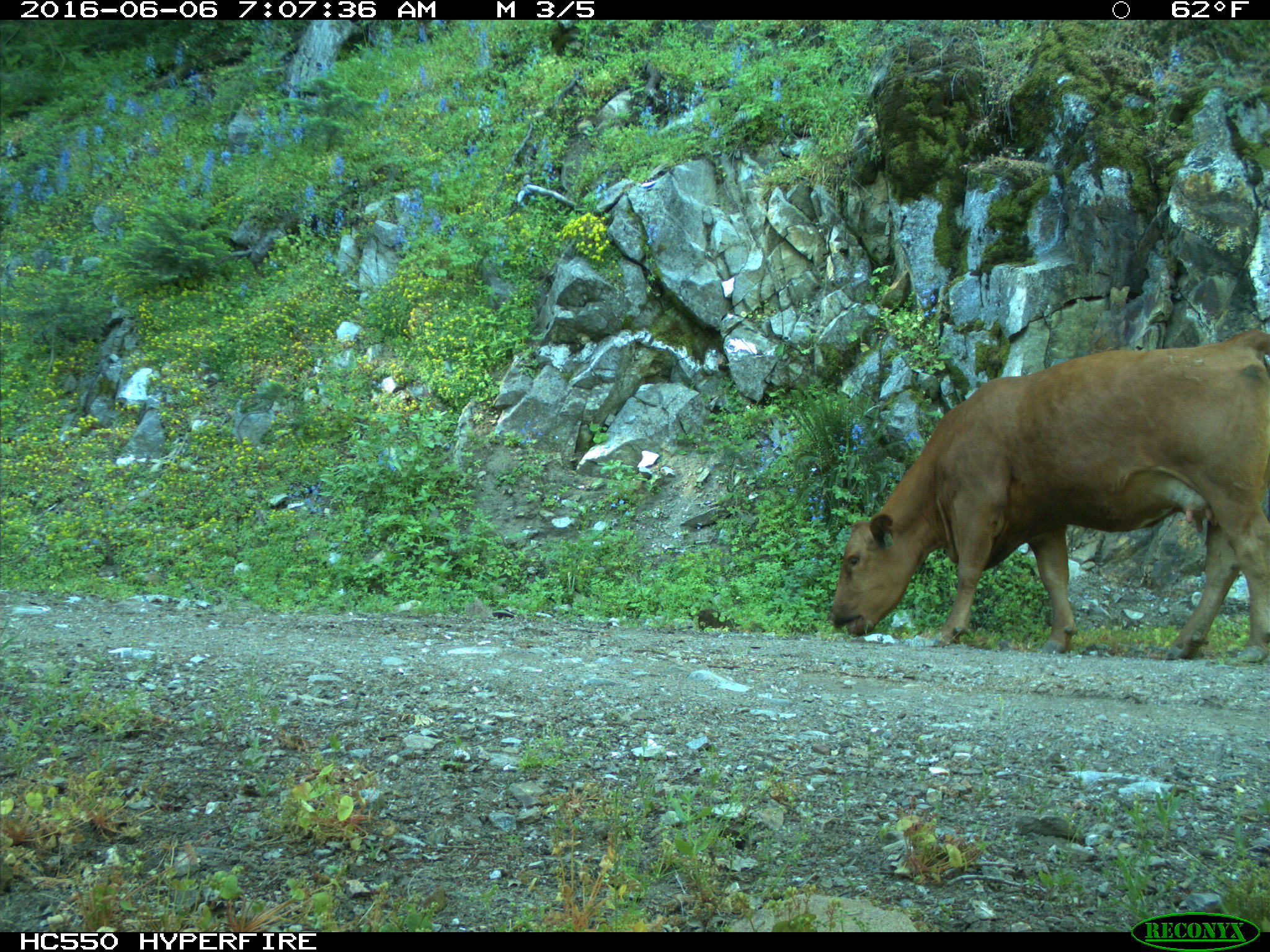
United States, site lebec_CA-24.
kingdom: Animalia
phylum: Chordata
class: Mammalia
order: Artiodactyla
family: Bovidae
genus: Bos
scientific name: Bos taurus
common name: domestic cow